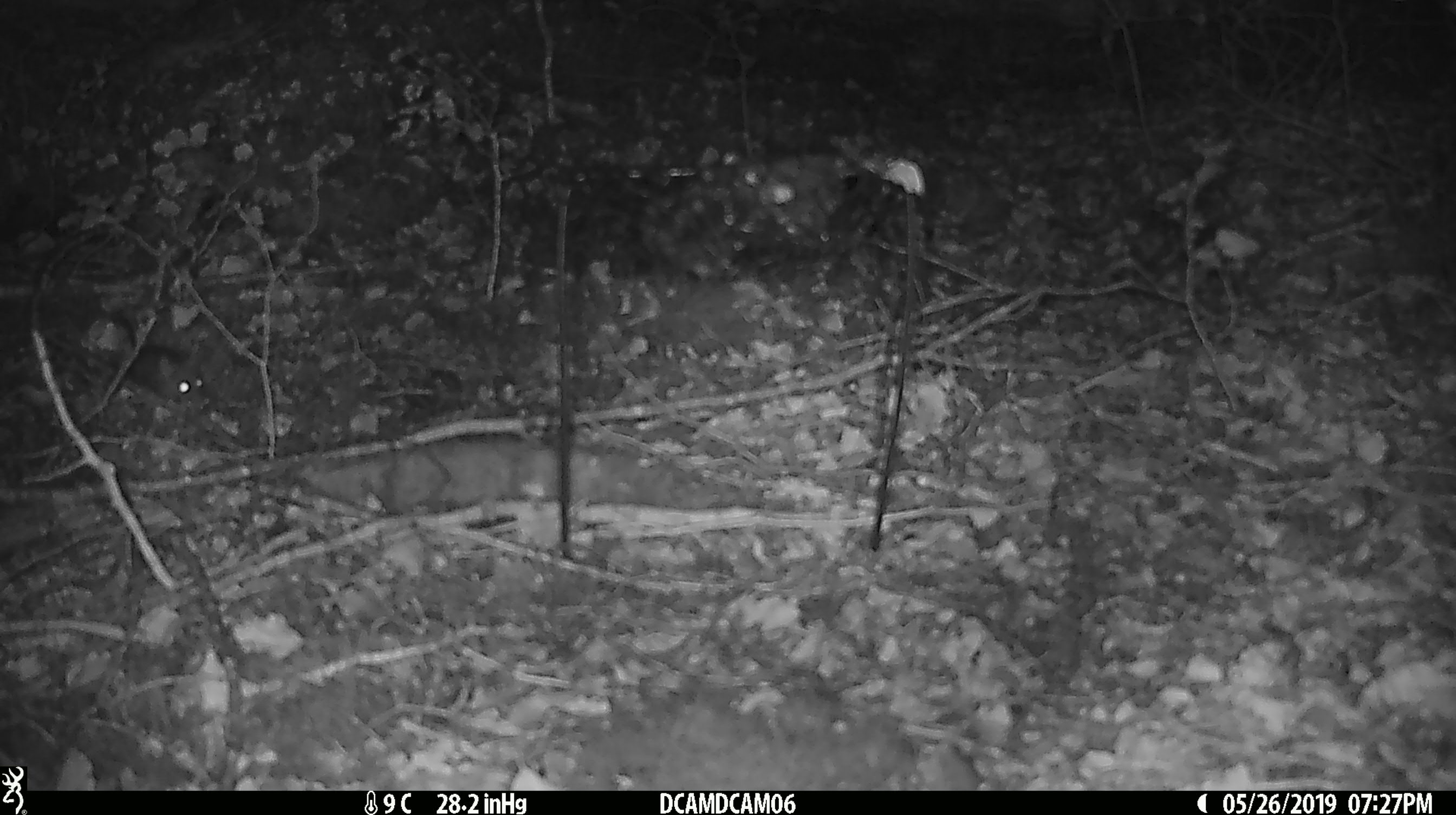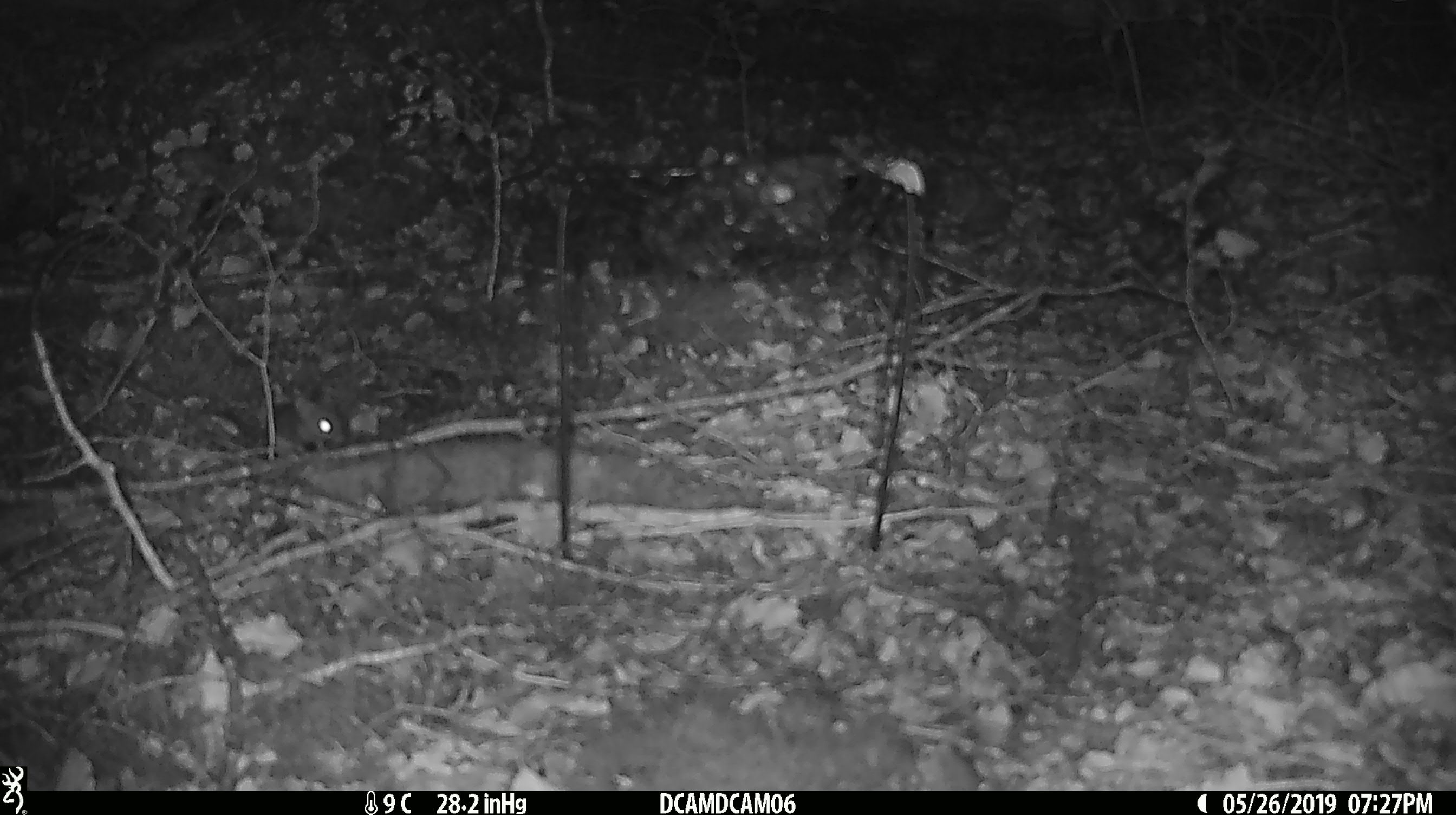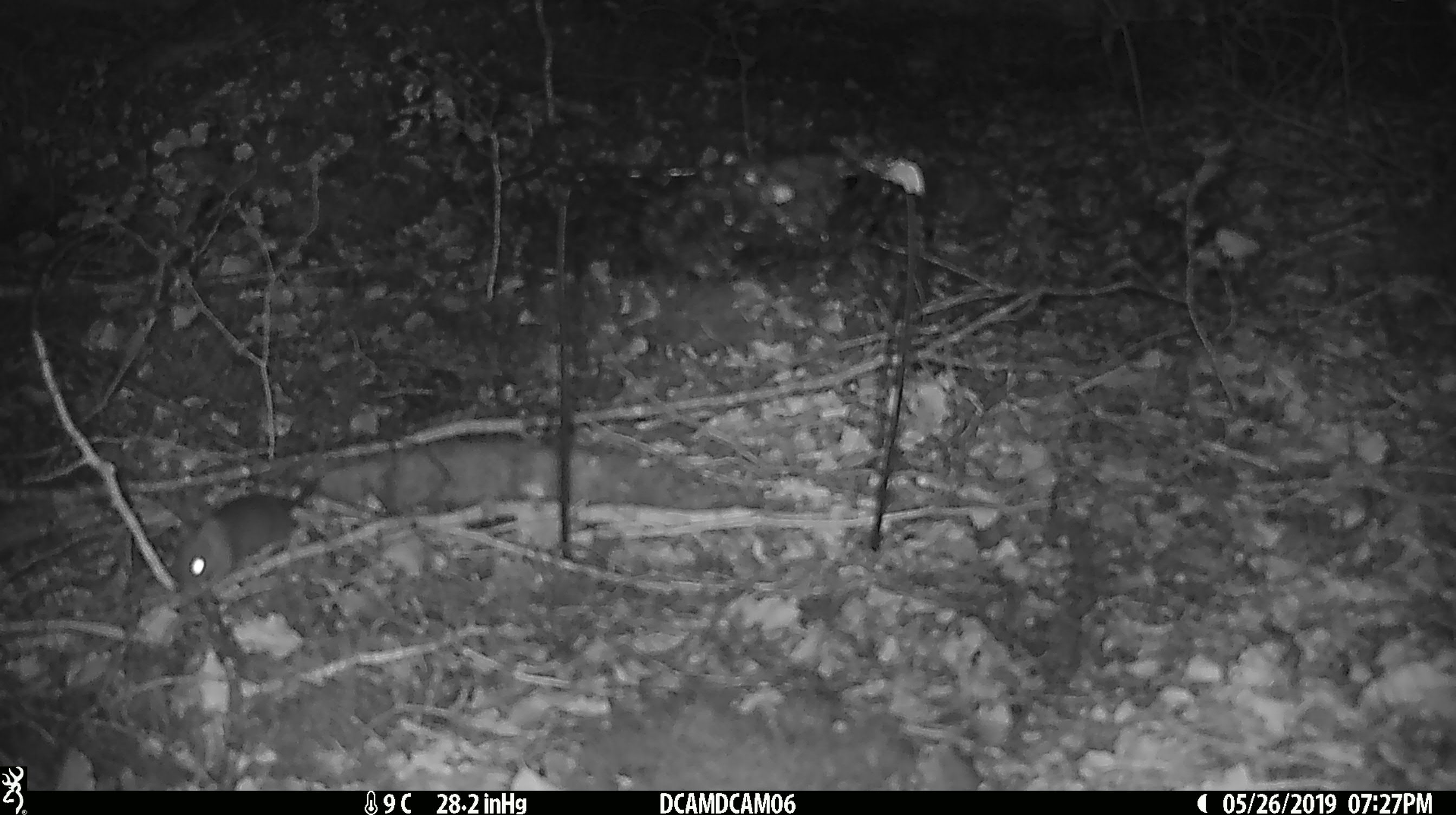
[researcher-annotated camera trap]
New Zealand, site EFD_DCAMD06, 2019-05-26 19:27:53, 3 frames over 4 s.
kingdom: Animalia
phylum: Chordata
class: Mammalia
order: Rodentia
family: Muridae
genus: Mus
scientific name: Mus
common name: mouse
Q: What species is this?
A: Mouse (Mus).